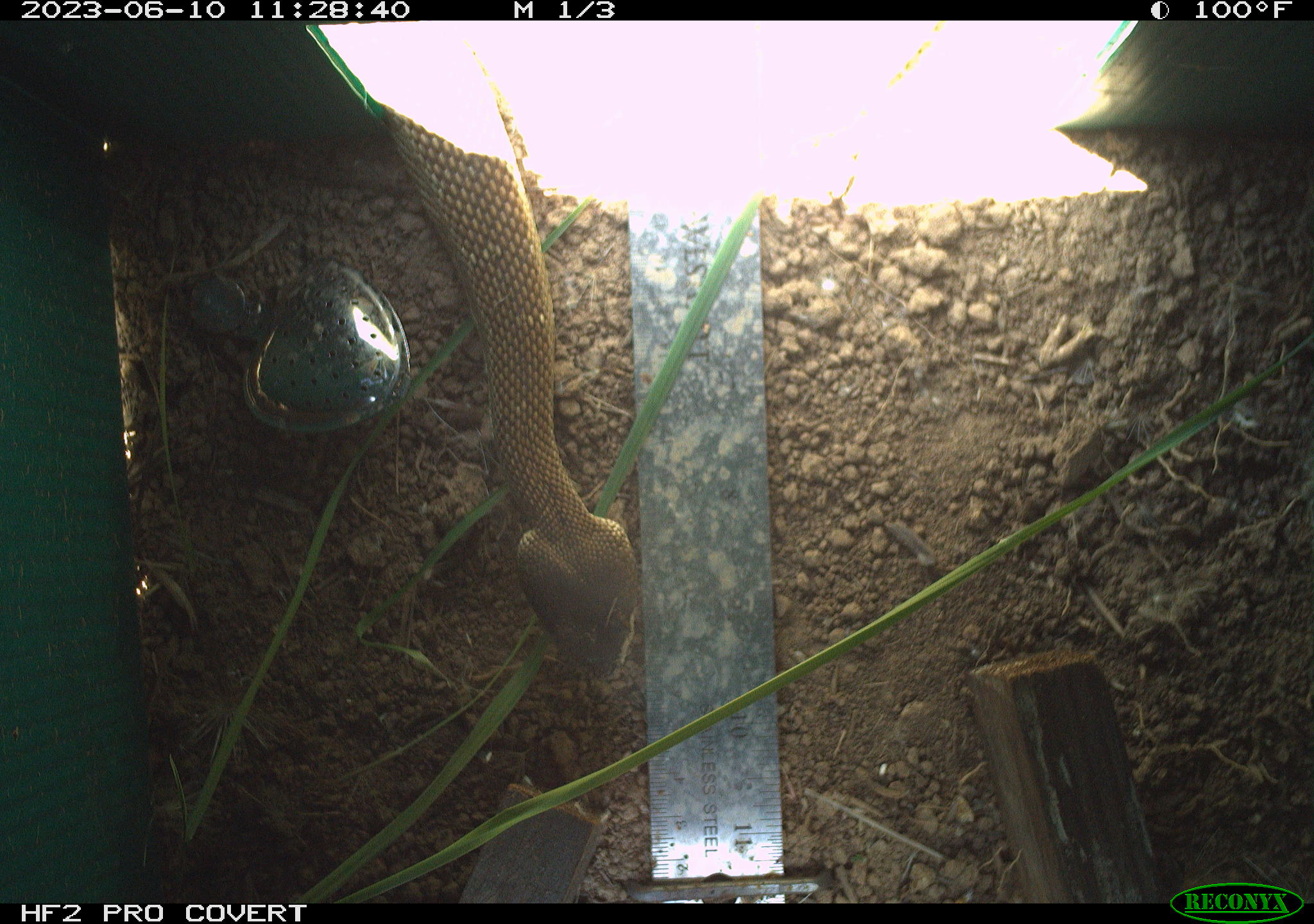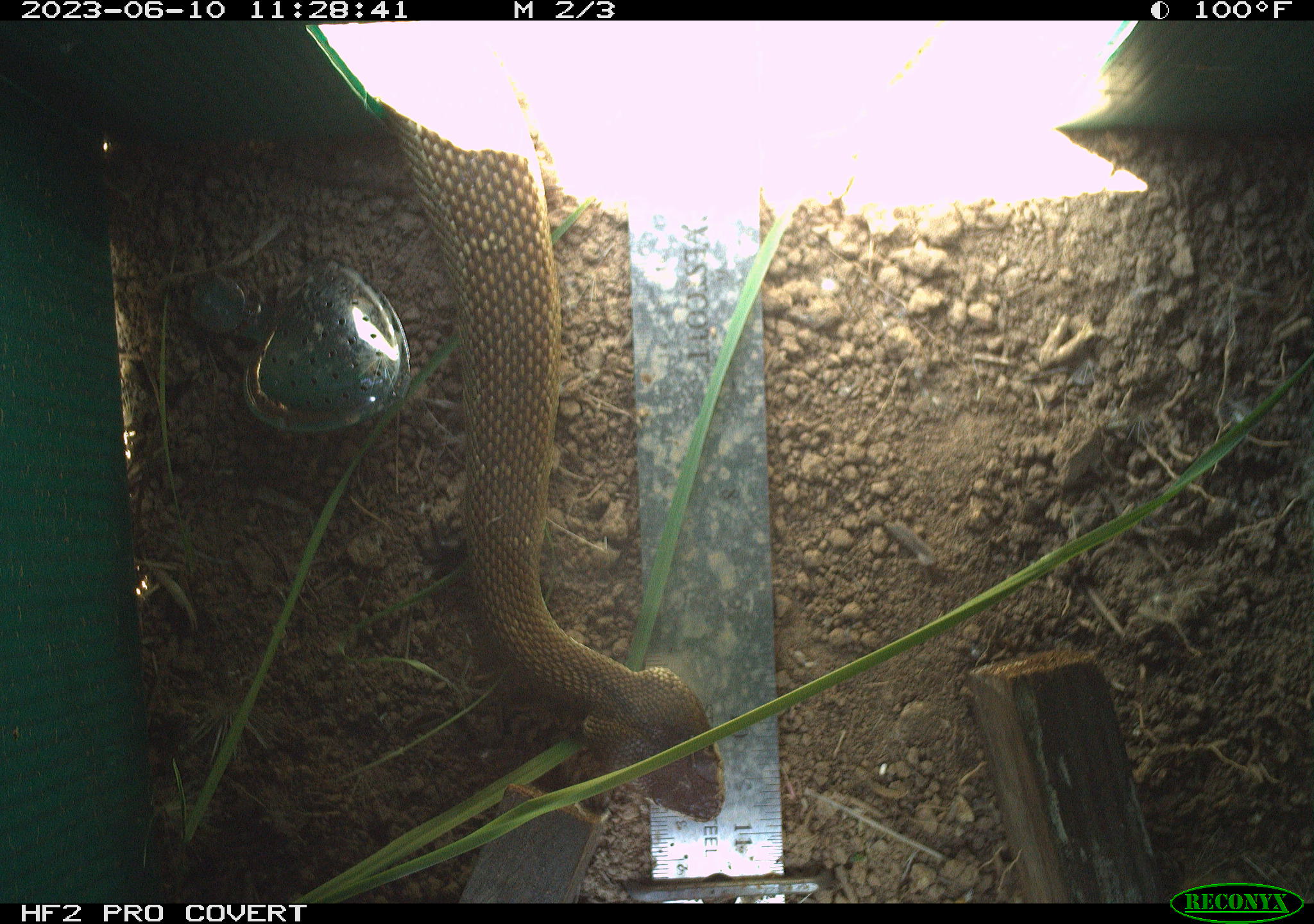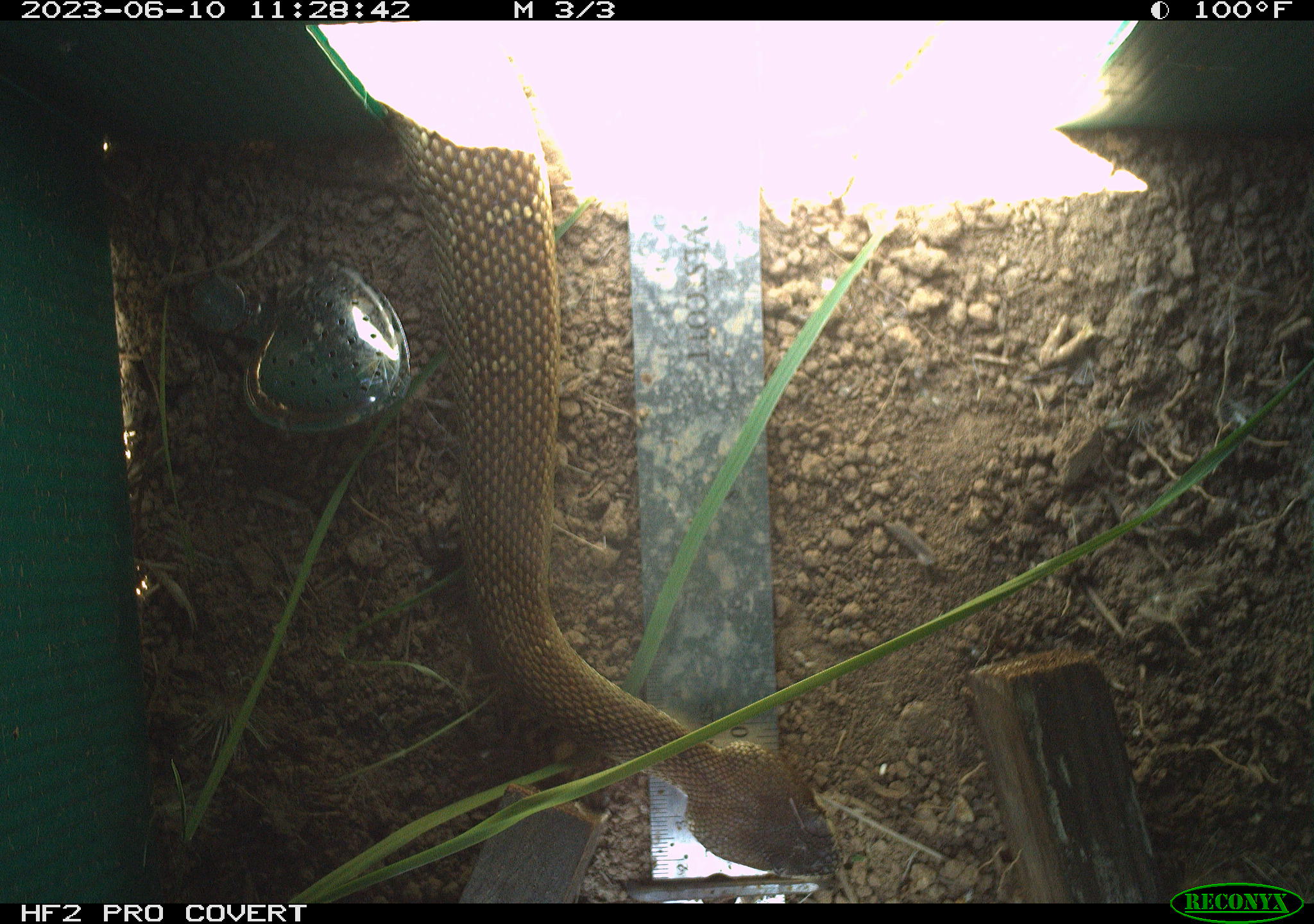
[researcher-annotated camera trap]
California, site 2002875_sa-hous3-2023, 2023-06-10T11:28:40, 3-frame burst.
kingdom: Animalia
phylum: Chordata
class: Reptilia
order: Squamata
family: Viperidae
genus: Crotalus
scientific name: Crotalus oreganus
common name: western rattlesnake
Western rattlesnake (Crotalus oreganus).